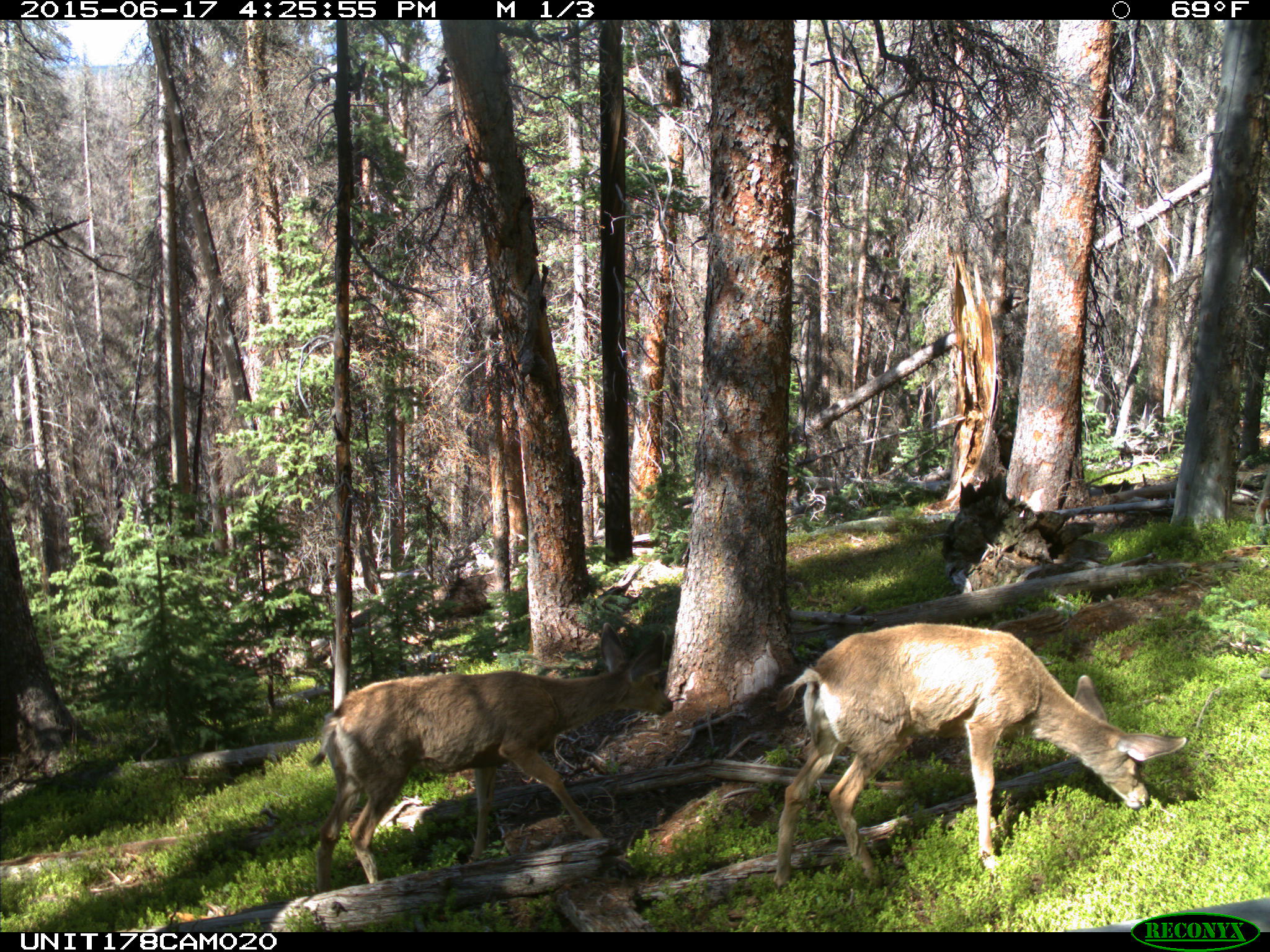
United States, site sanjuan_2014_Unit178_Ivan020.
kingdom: Animalia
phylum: Chordata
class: Mammalia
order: Artiodactyla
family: Cervidae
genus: Odocoileus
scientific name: Odocoileus hemionus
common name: mule deer